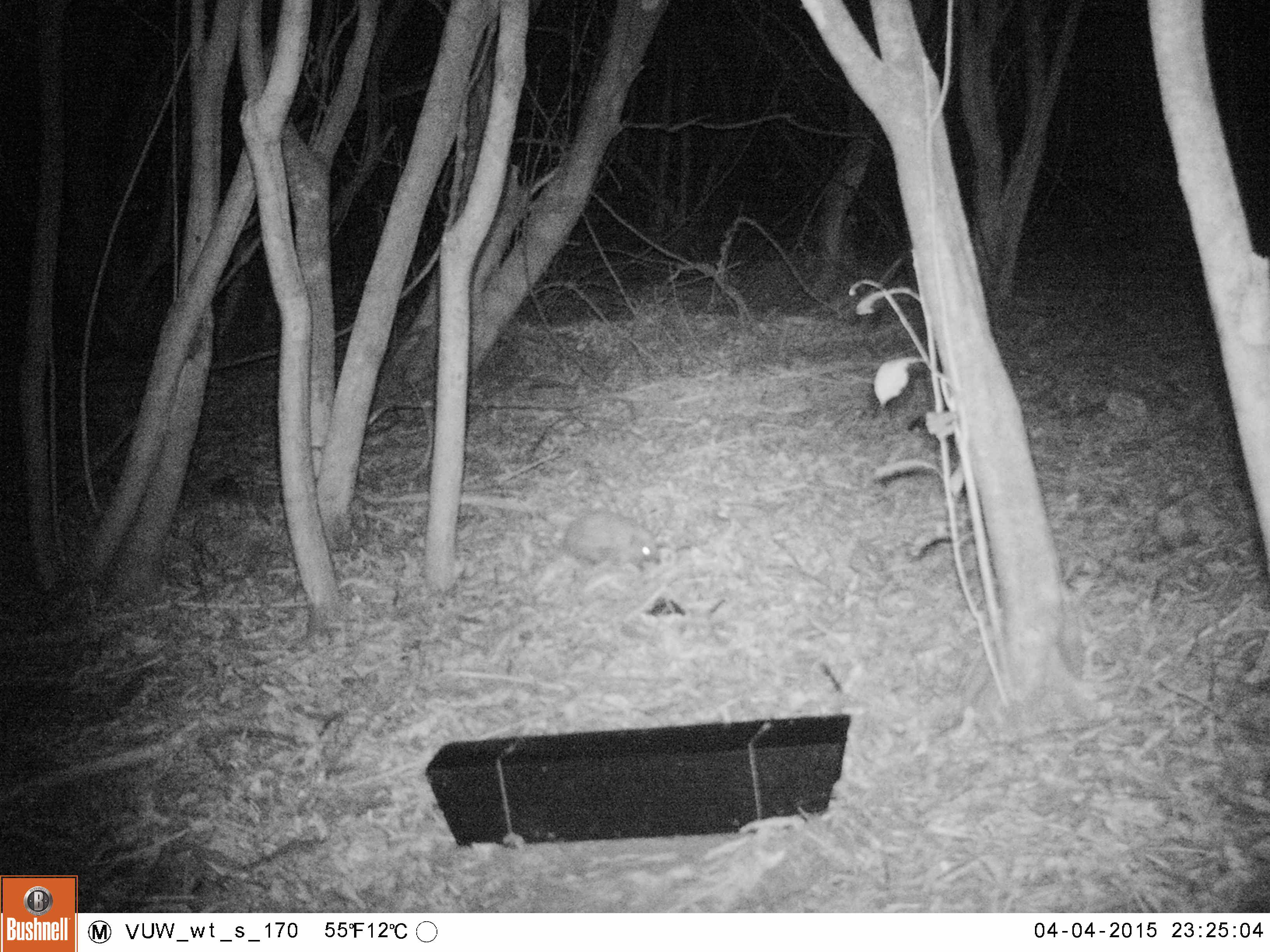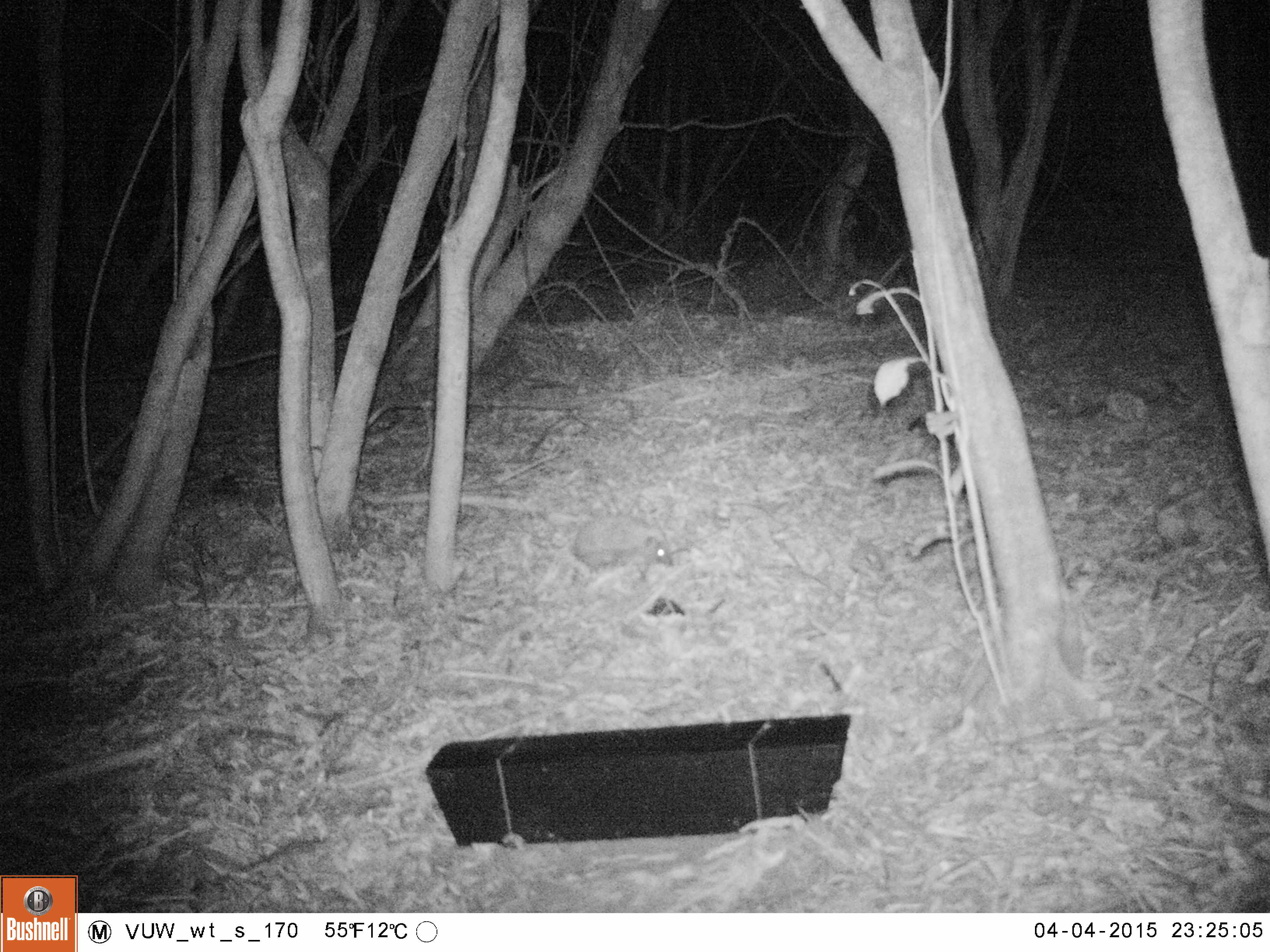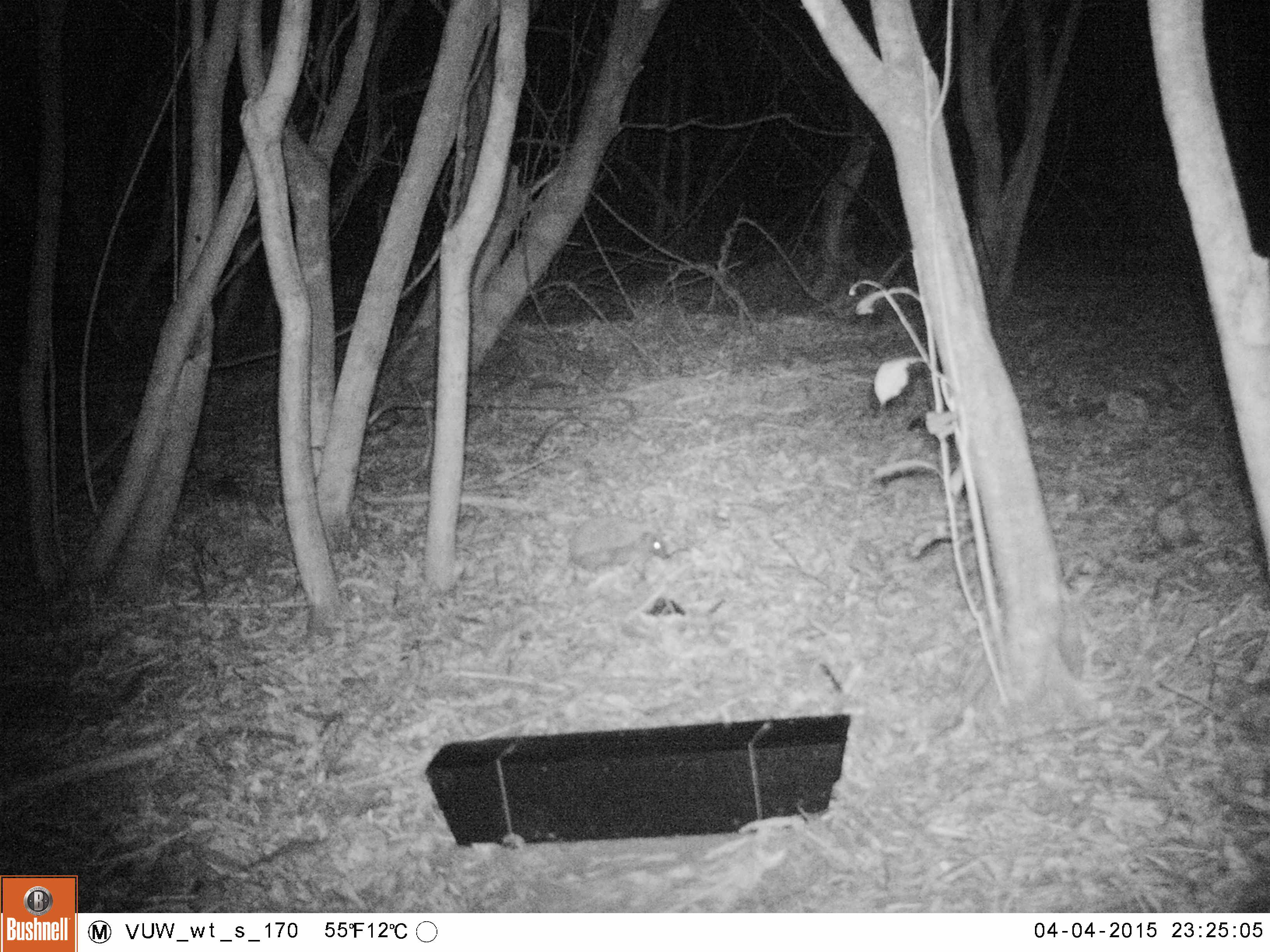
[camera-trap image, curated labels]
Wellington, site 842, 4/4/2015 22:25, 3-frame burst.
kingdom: Animalia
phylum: Chordata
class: Mammalia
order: Eulipotyphla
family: Erinaceidae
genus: Erinaceus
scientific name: Erinaceus europaeus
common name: hedgehog